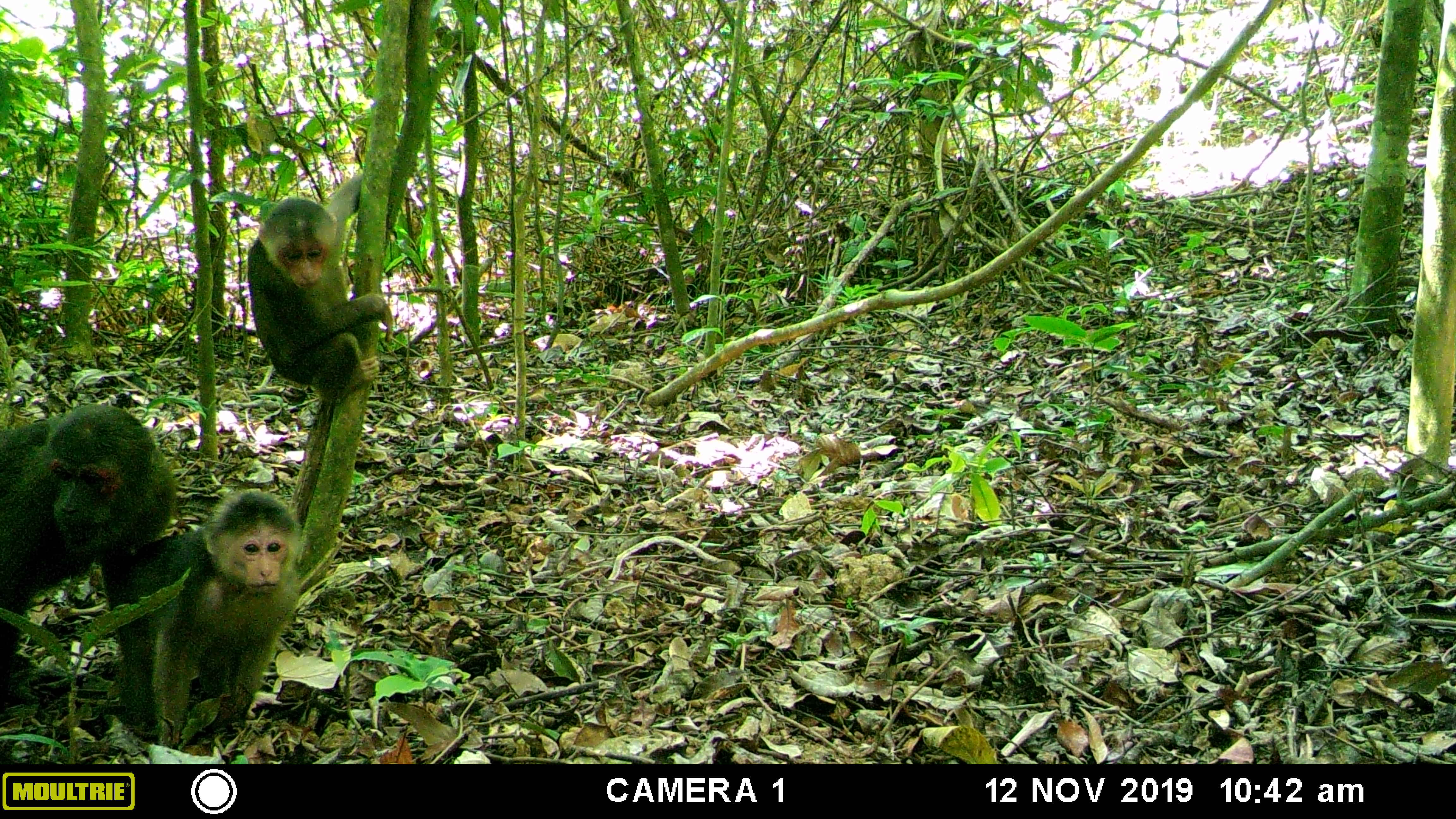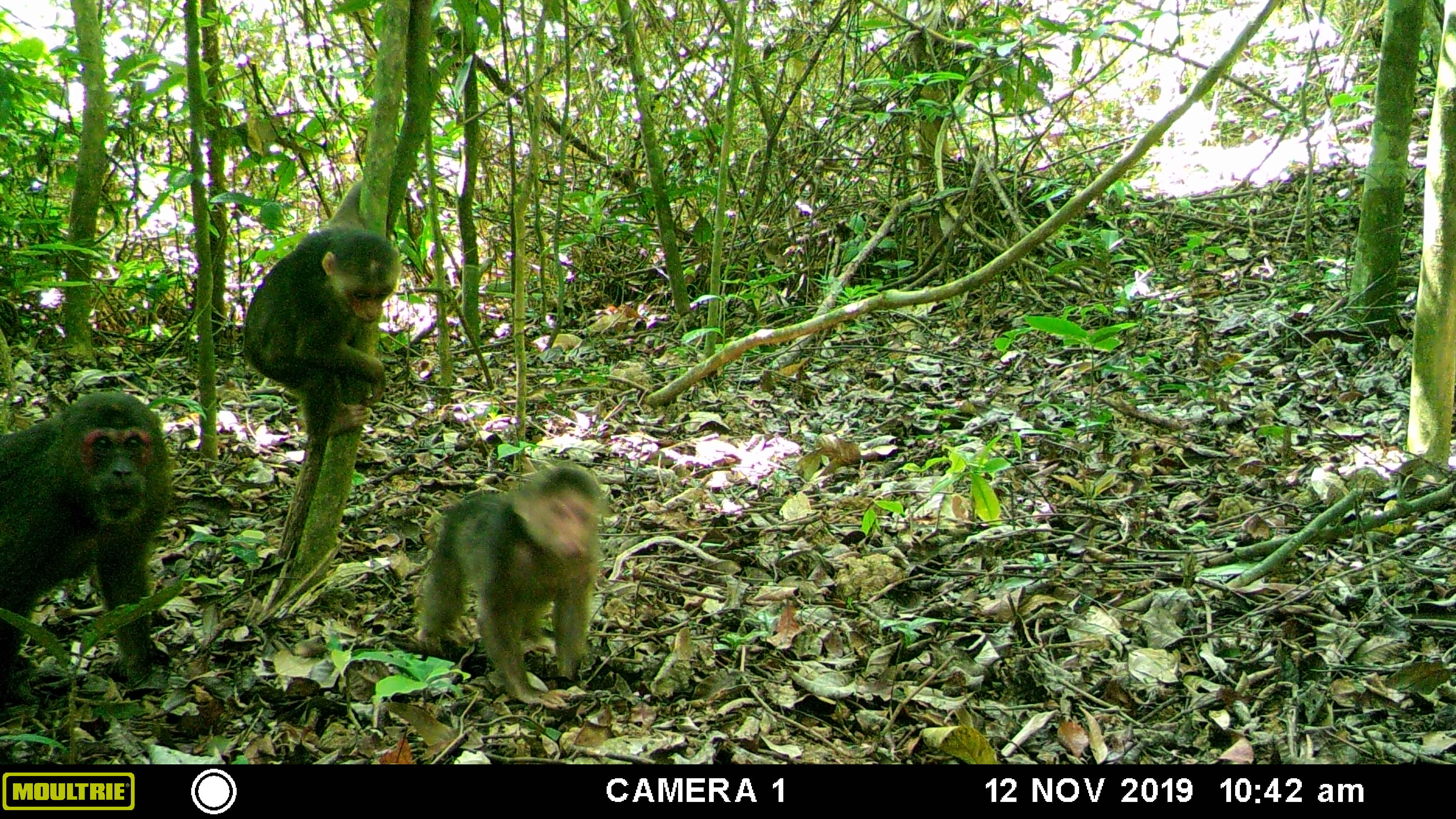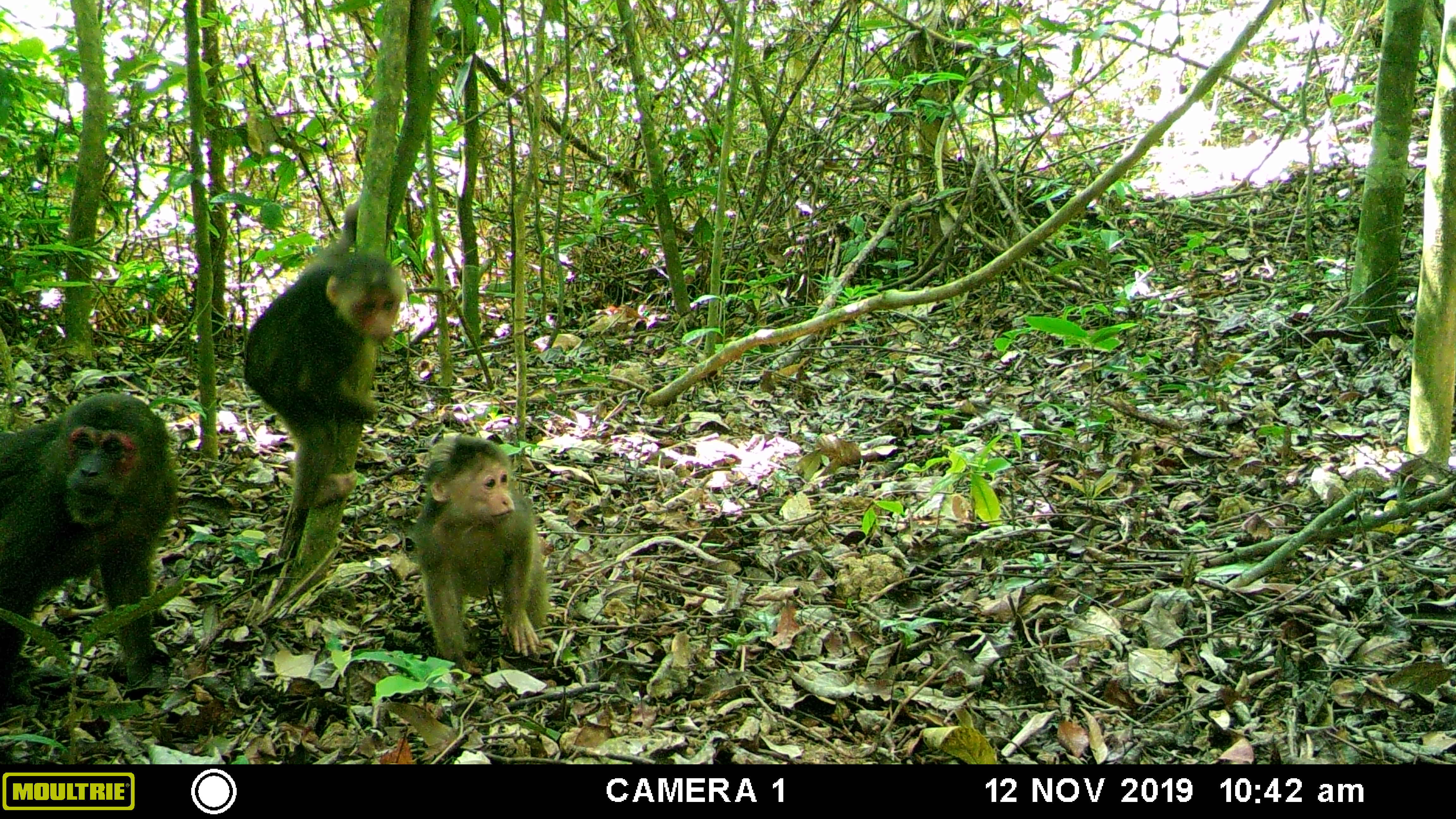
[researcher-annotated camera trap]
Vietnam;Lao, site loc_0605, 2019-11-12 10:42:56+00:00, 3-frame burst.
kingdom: Animalia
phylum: Chordata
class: Mammalia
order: Primates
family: Cercopithecidae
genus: Macaca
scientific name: Macaca arctoides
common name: stump-tailed macaque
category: stump tailed macaque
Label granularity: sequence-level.